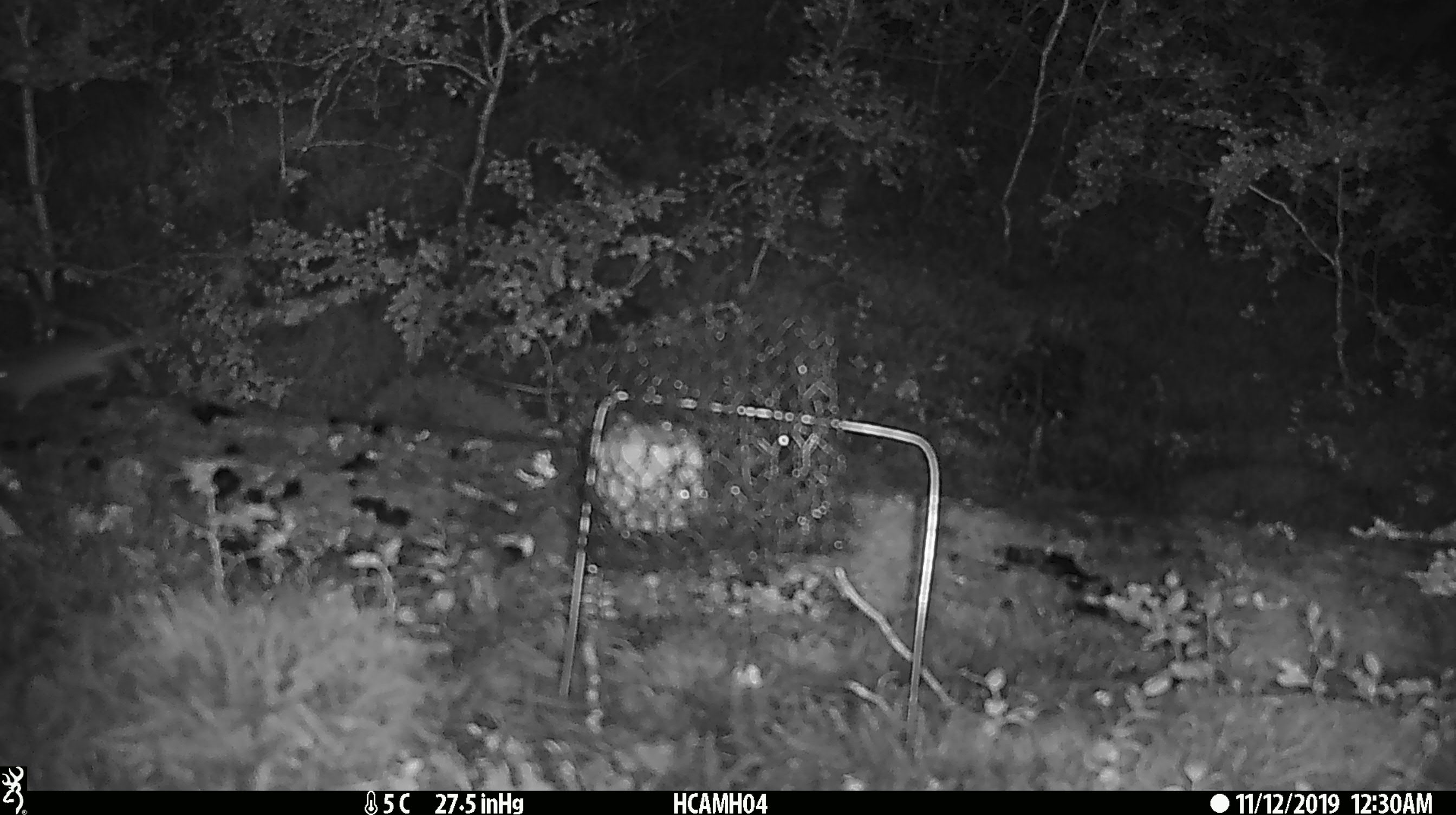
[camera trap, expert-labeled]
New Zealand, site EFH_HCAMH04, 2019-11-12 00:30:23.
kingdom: Animalia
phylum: Chordata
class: Mammalia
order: Rodentia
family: Muridae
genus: Mus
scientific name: Mus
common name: mouse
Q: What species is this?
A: Mouse (Mus).